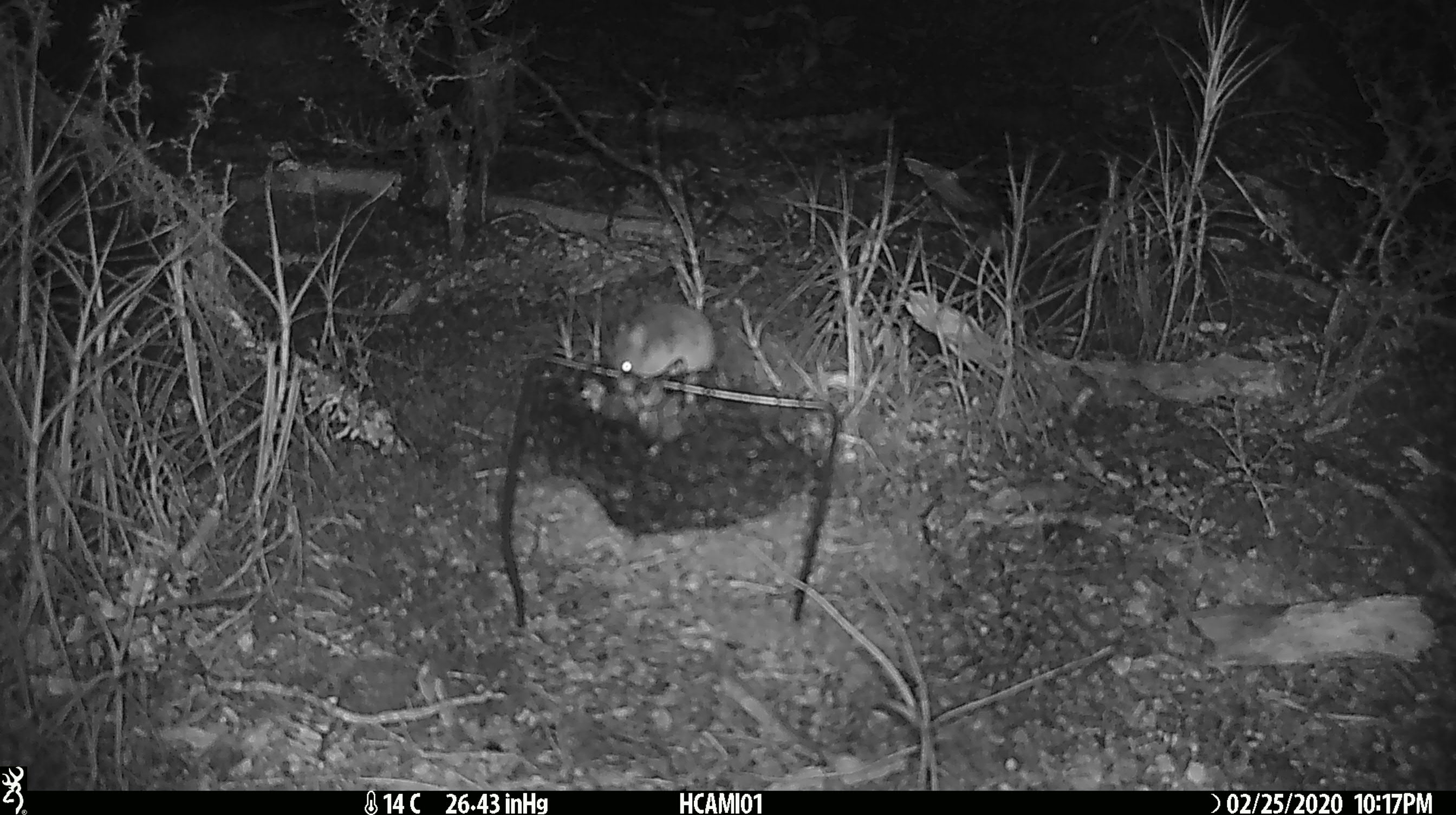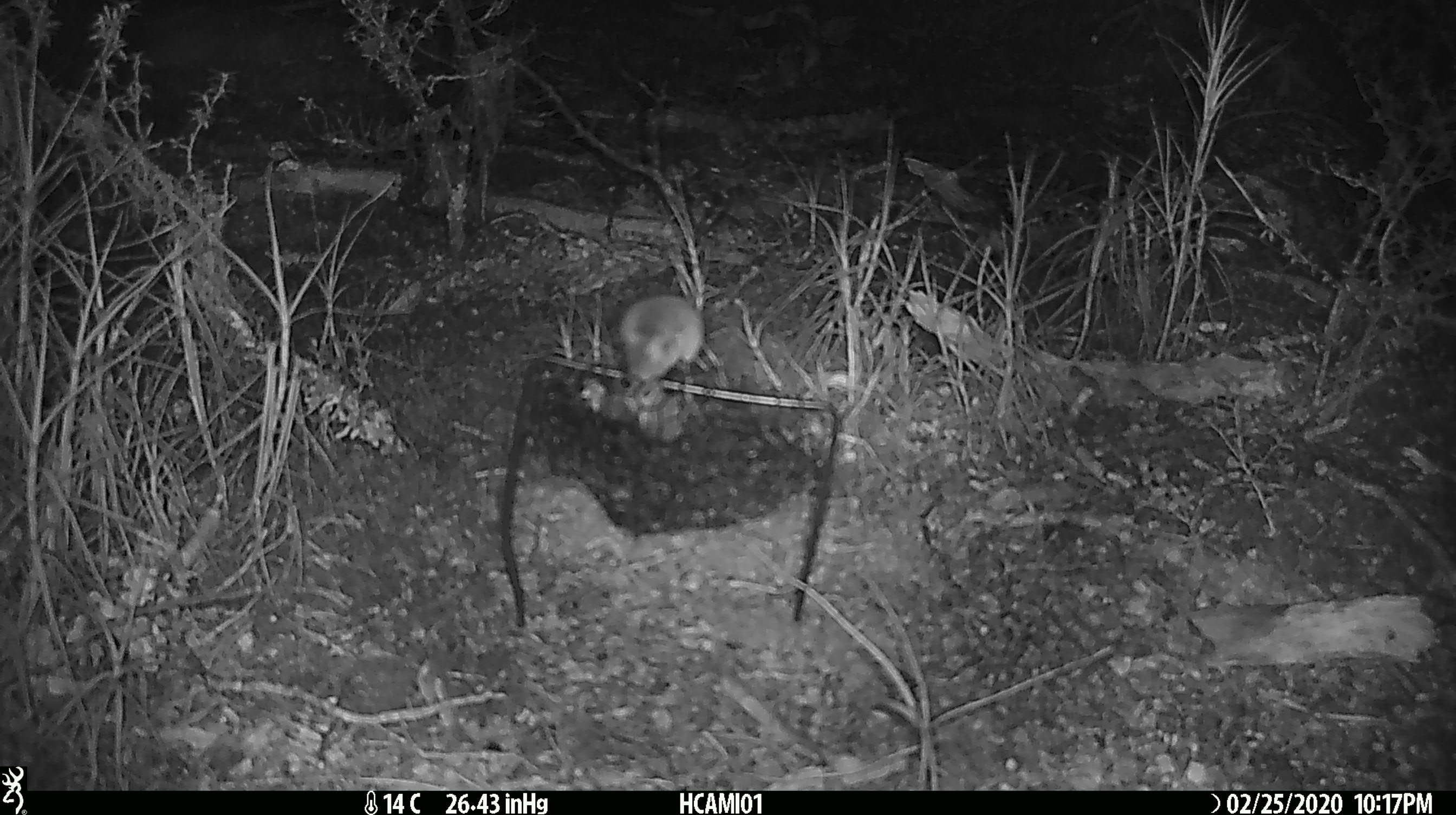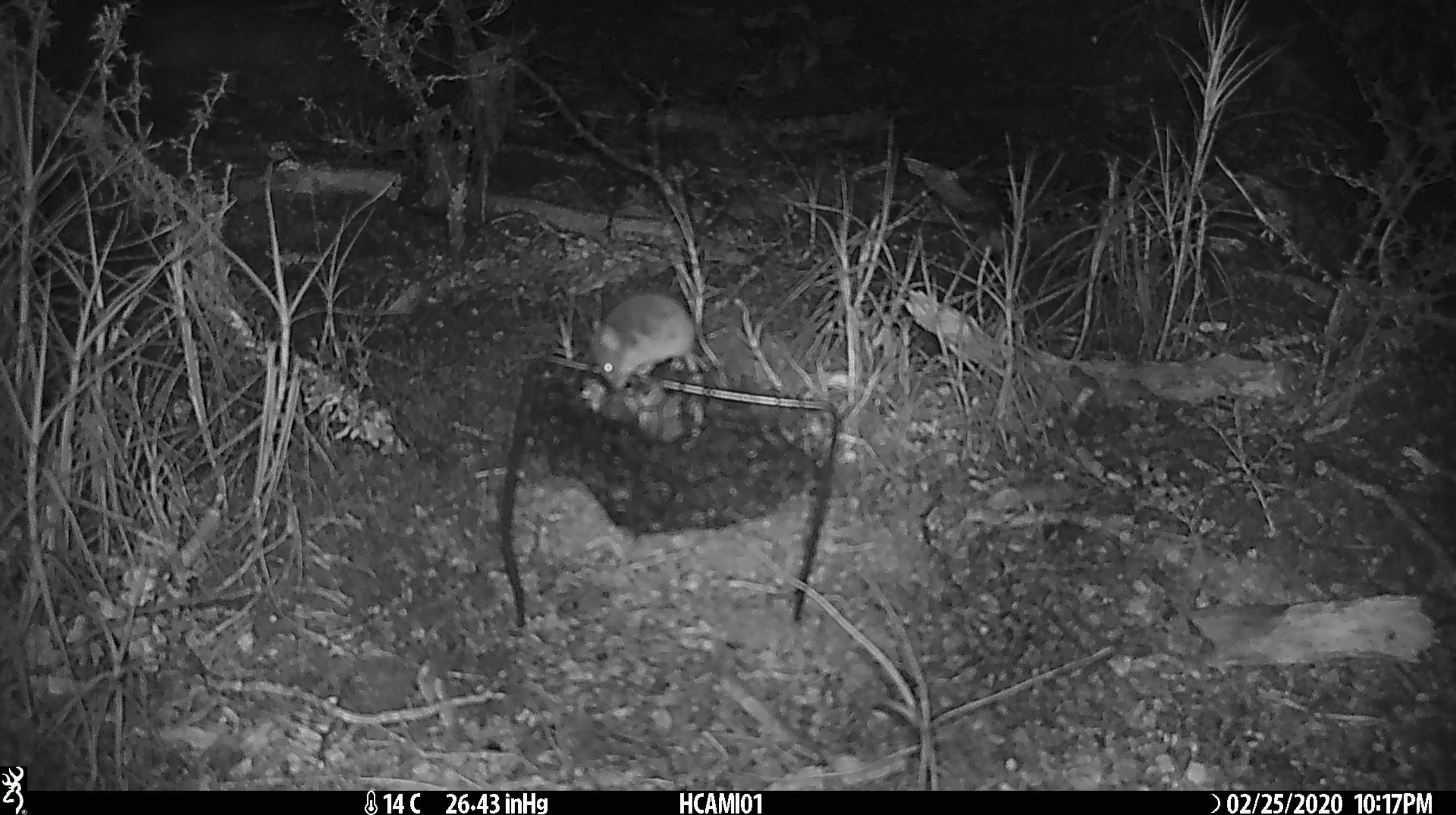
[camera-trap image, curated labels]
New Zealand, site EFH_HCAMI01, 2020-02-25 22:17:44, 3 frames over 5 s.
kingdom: Animalia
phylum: Chordata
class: Mammalia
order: Rodentia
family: Muridae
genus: Mus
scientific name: Mus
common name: mouse